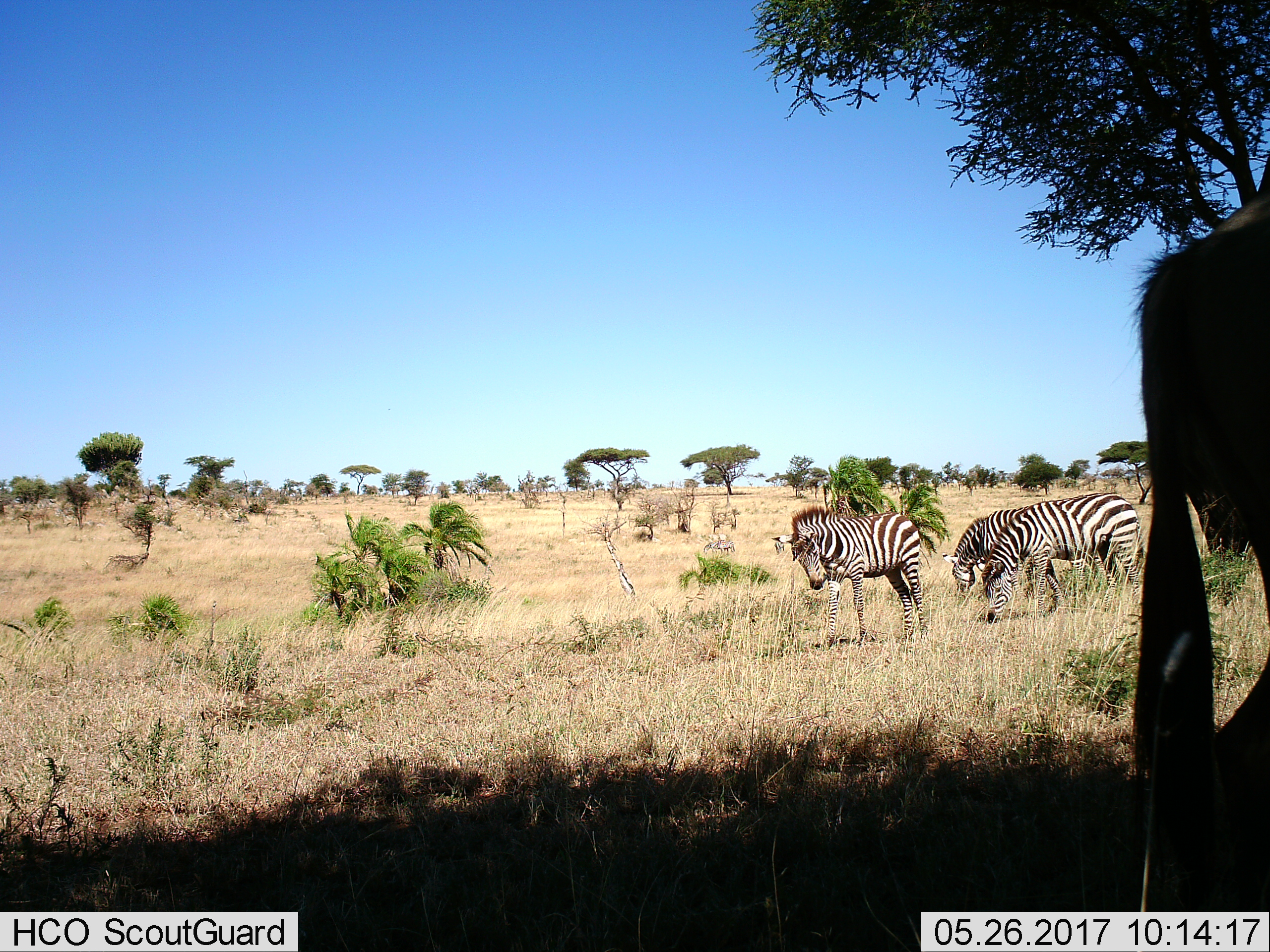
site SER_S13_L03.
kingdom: Animalia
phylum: Chordata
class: Mammalia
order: Perissodactyla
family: Equidae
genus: Equus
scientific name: Equus quagga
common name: plains zebra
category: zebraplains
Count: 3.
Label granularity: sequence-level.